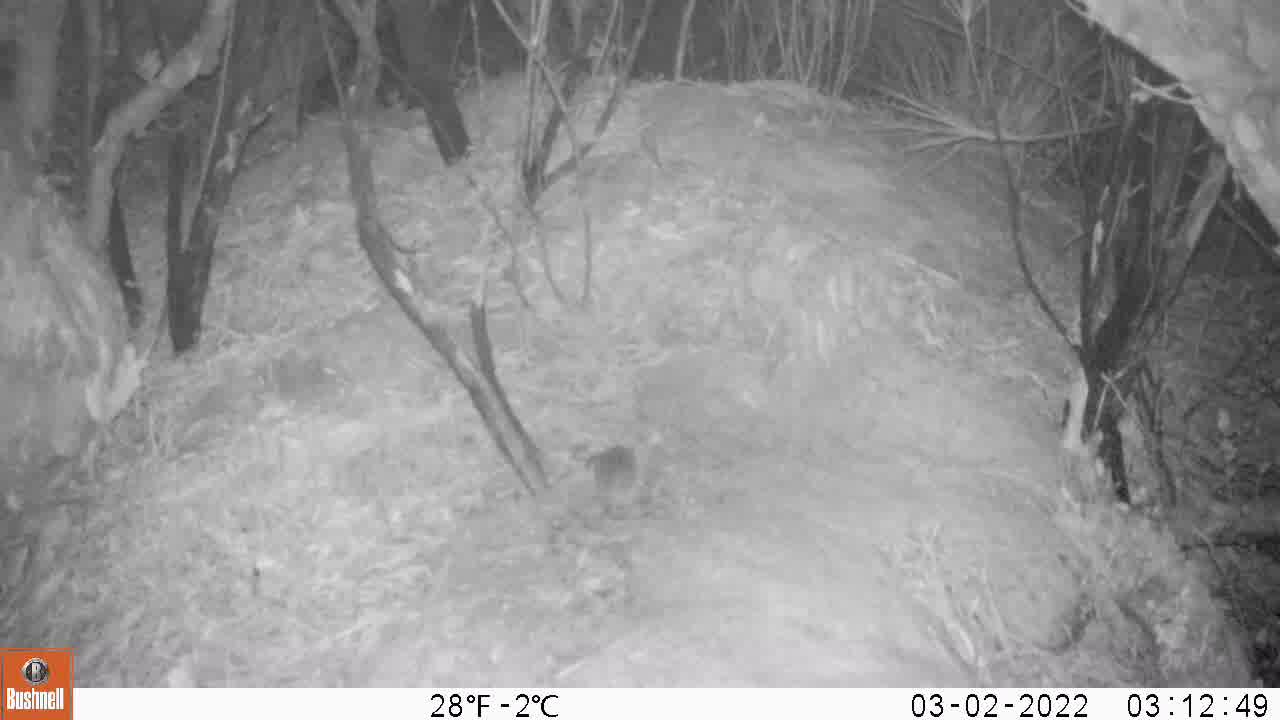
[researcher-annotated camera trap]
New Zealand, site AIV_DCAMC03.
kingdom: Animalia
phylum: Chordata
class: Mammalia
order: Rodentia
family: Muridae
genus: Mus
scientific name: Mus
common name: mouse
Mouse (Mus).